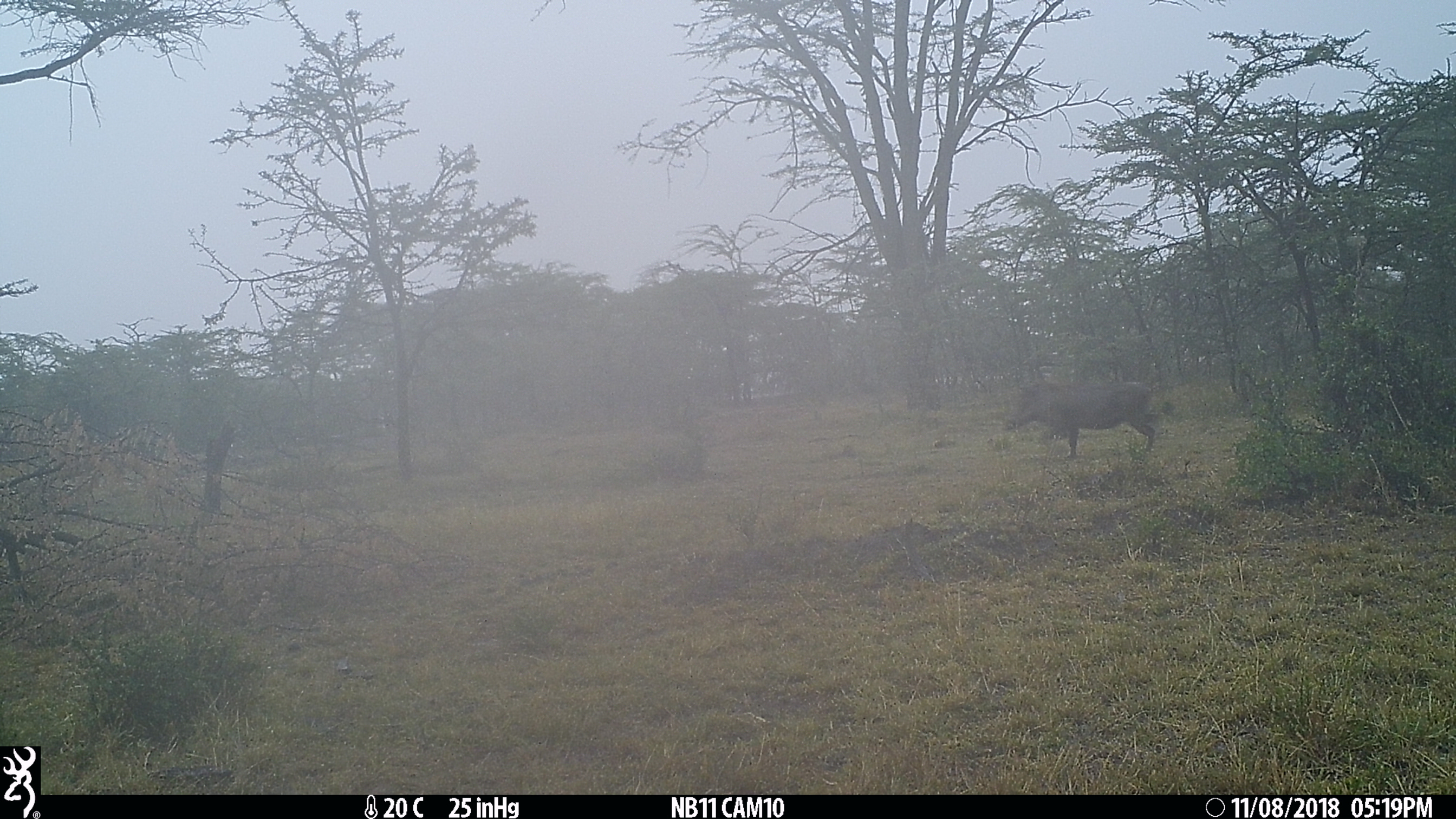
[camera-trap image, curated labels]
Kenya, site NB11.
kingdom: Animalia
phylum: Chordata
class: Mammalia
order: Artiodactyla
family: Suidae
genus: Phacochoerus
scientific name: Phacochoerus africanus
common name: common warthog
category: warthog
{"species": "warthog (common warthog) (Phacochoerus africanus)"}